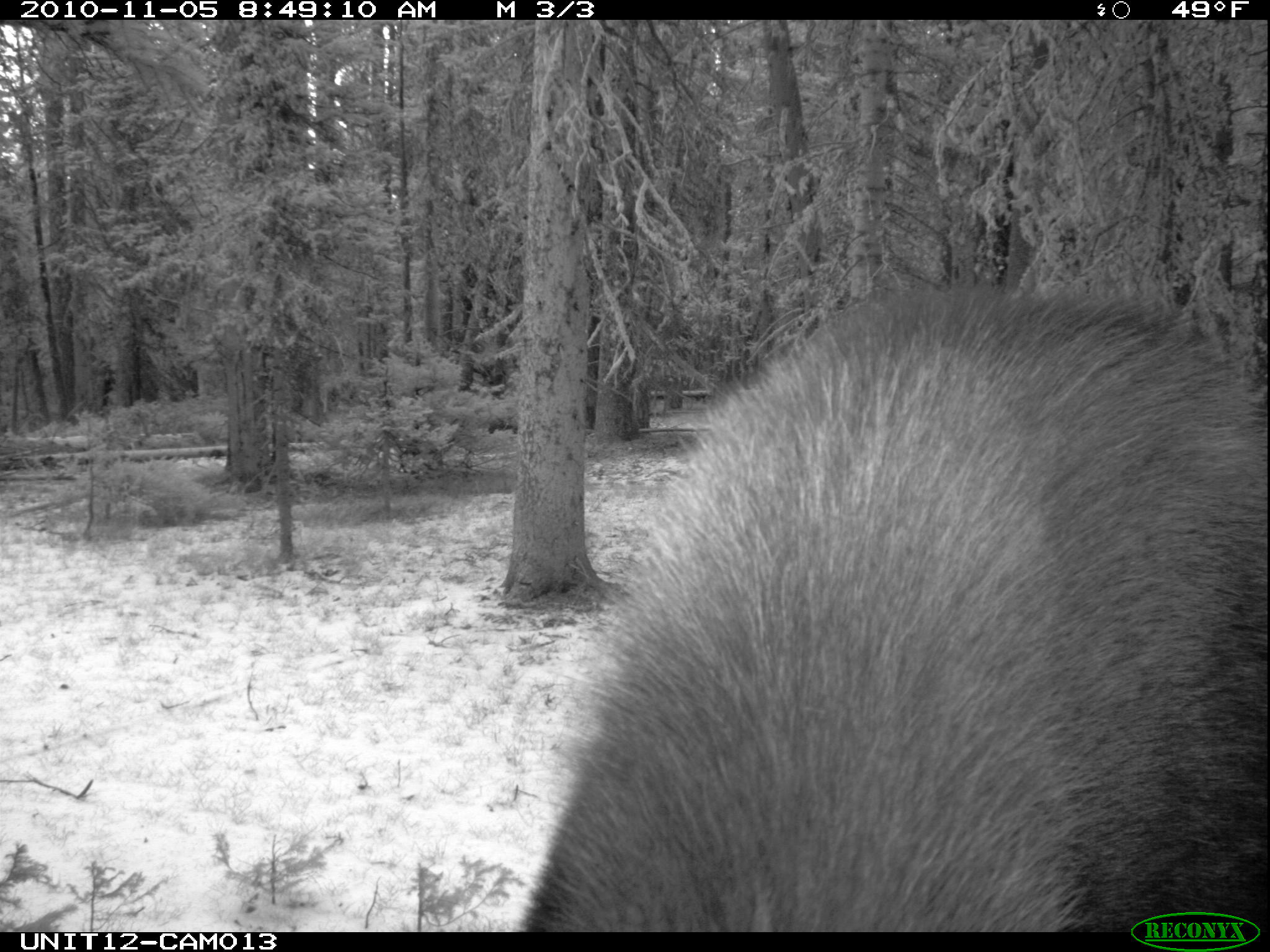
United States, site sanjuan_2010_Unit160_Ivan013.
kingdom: Animalia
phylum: Chordata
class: Mammalia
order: Artiodactyla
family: Cervidae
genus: Alces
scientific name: Alces alces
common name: moose